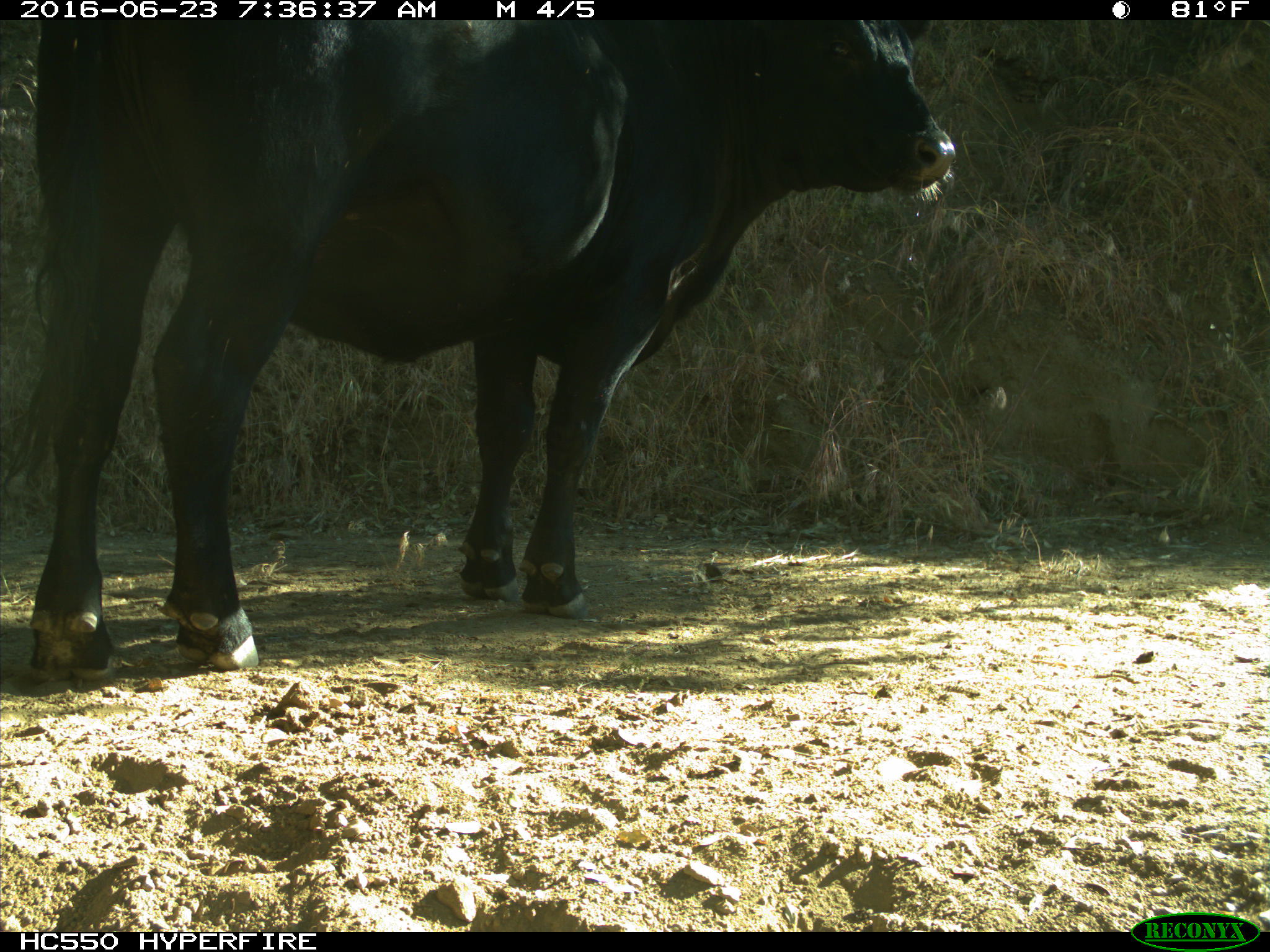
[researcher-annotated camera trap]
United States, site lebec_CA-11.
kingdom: Animalia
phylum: Chordata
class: Mammalia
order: Artiodactyla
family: Bovidae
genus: Bos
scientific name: Bos taurus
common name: domestic cow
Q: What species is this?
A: Bos taurus (domestic cow).